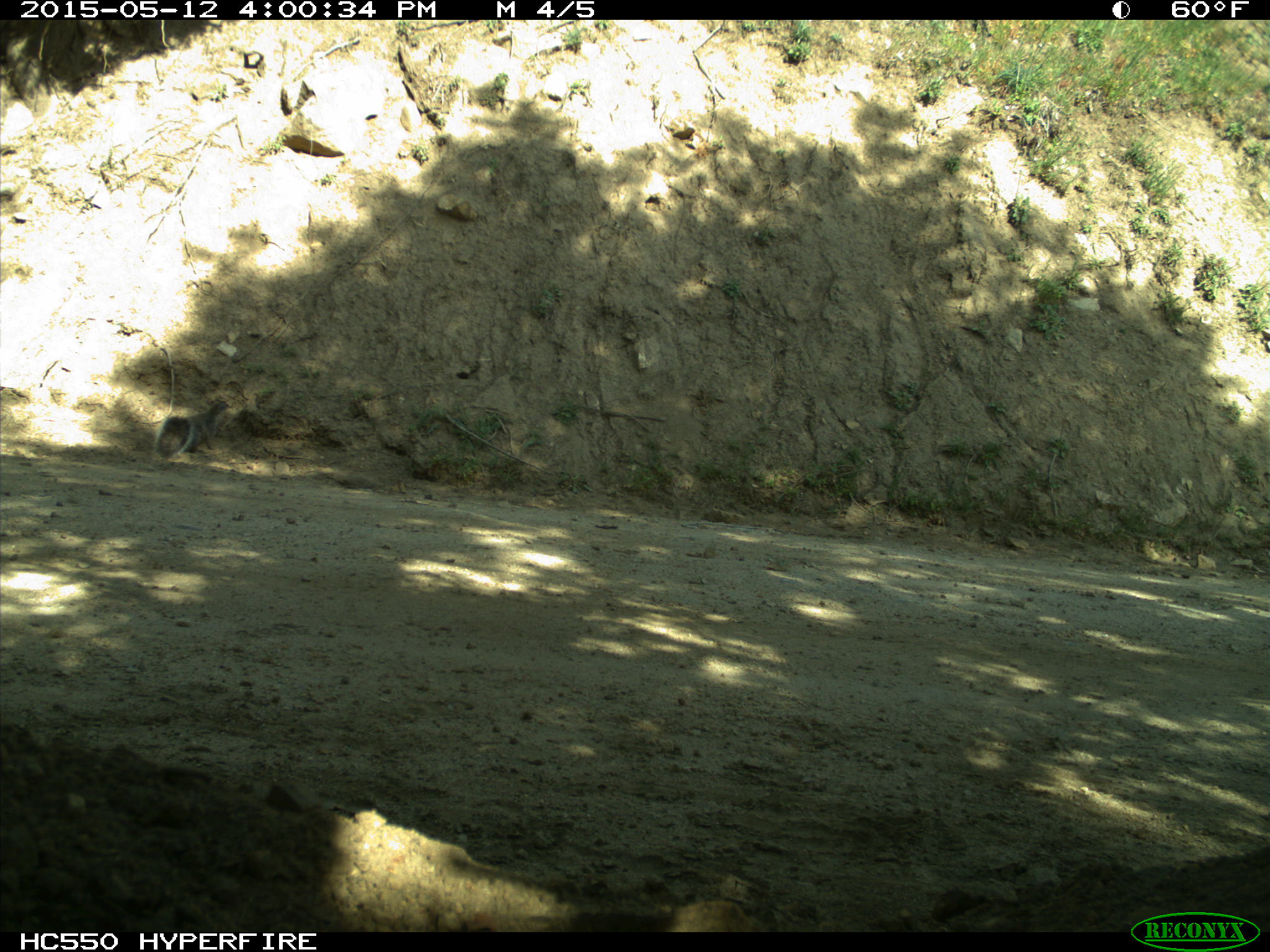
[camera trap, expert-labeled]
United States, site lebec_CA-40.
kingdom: Animalia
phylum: Chordata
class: Mammalia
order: Rodentia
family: Sciuridae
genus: Sciurus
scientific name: Sciurus carolinensis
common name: eastern gray squirrel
Sciurus carolinensis (eastern gray squirrel).